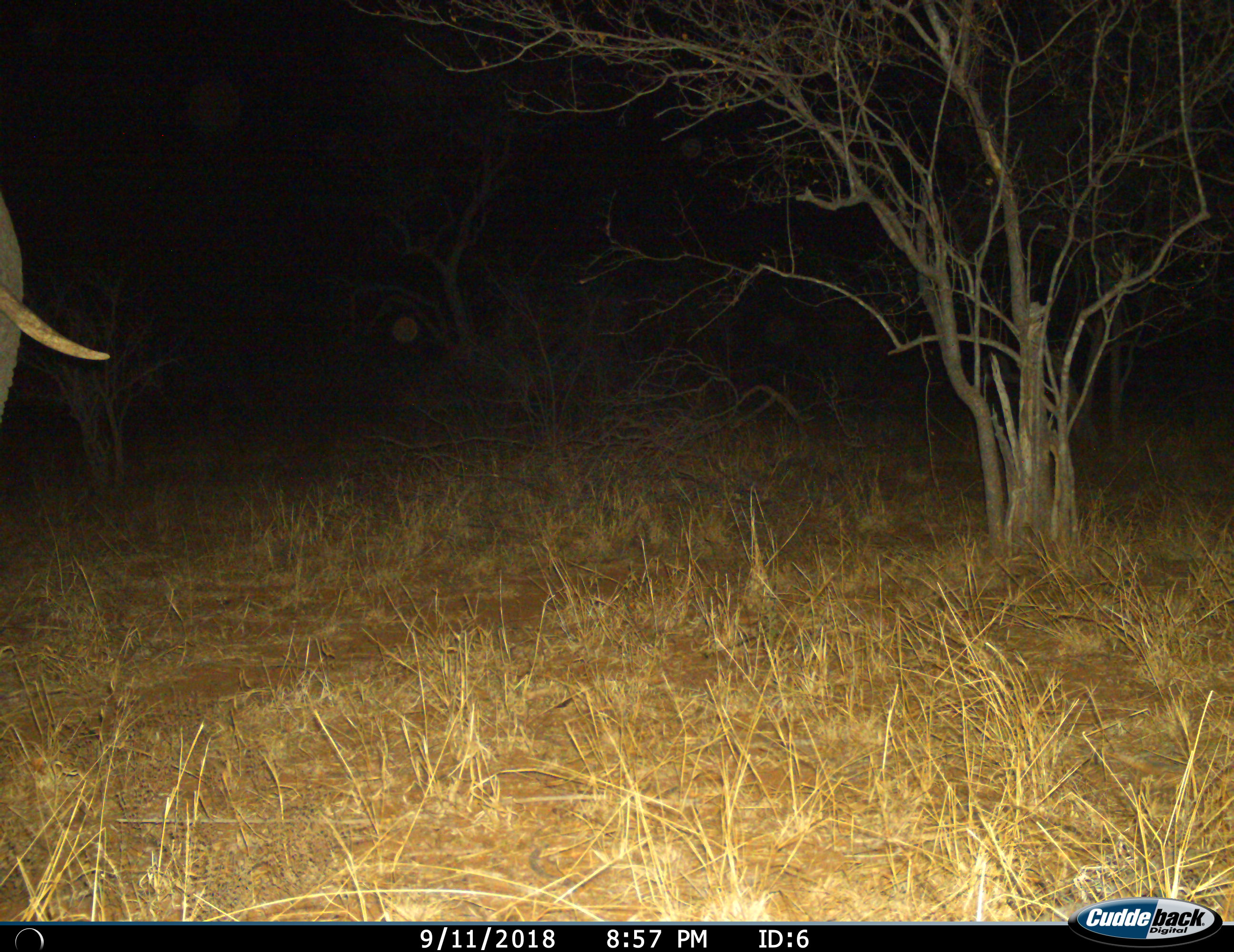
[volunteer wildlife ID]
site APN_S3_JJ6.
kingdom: Animalia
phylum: Chordata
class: Mammalia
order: Proboscidea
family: Elephantidae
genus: Loxodonta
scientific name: Loxodonta africana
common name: african bush elephant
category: elephant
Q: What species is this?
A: Elephant (african bush elephant) (Loxodonta africana).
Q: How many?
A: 1.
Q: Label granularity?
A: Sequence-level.